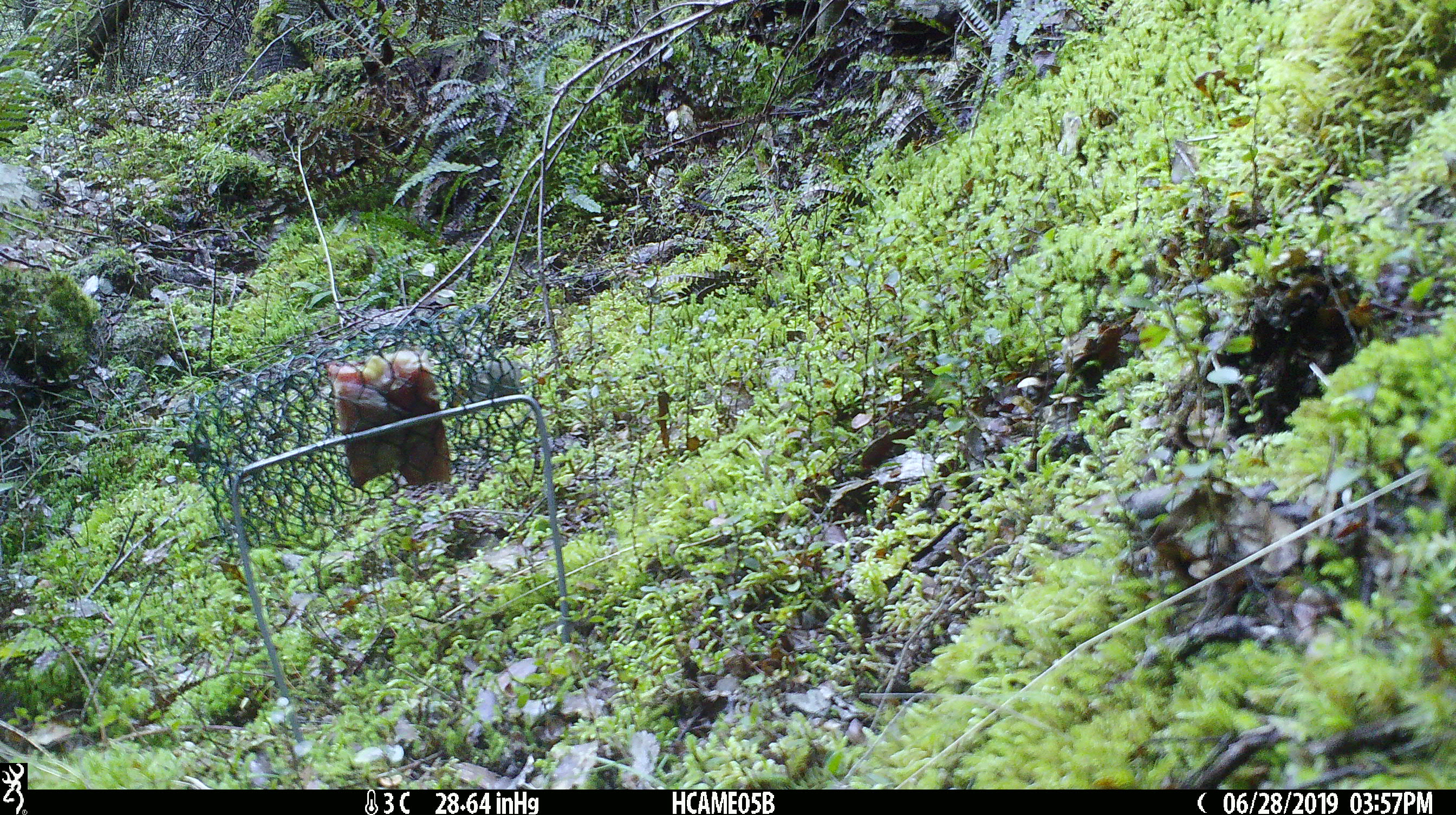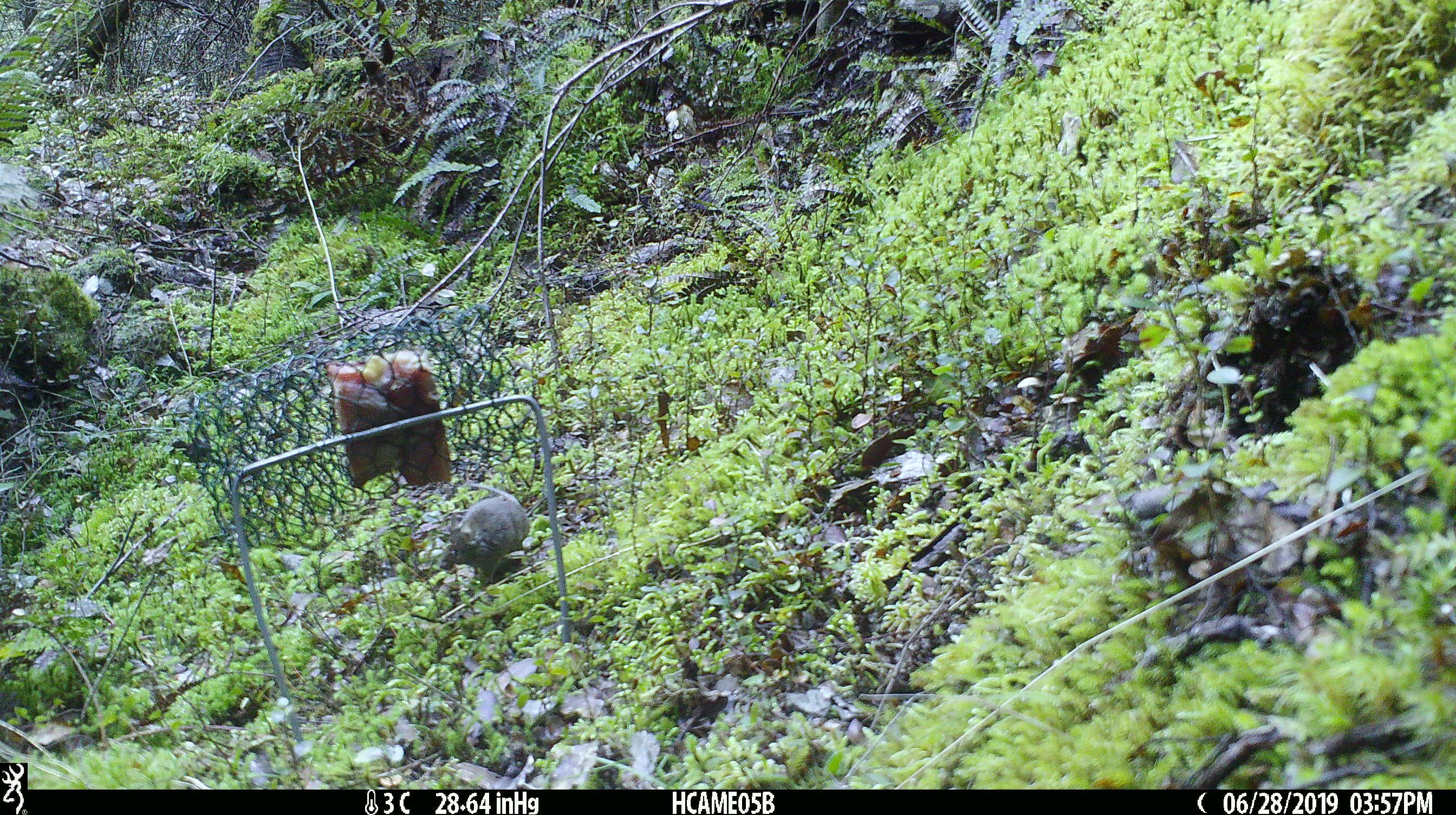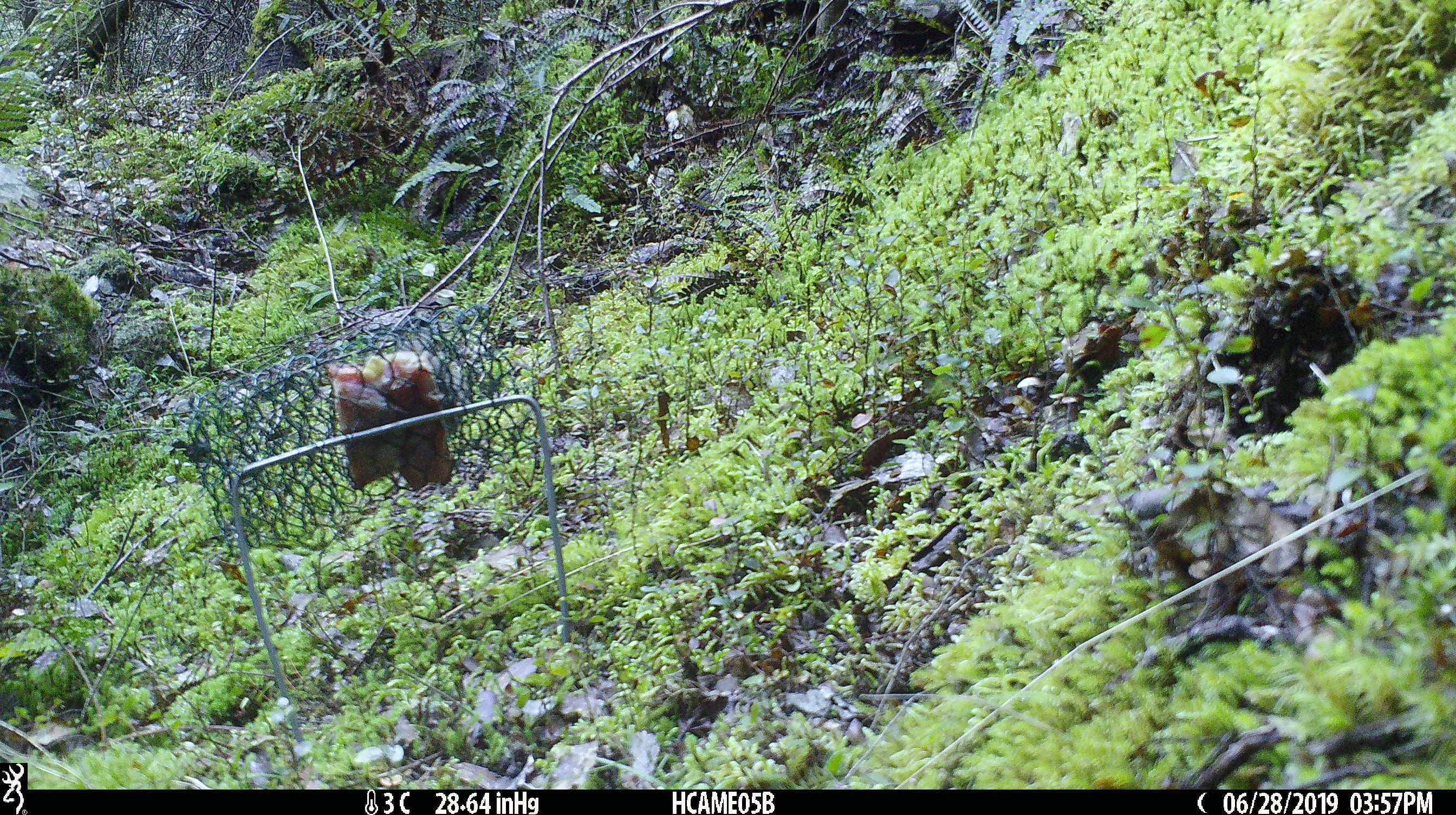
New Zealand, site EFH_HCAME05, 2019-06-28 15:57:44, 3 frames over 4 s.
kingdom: Animalia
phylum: Chordata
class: Mammalia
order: Rodentia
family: Muridae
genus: Mus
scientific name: Mus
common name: mouse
Mouse (Mus).